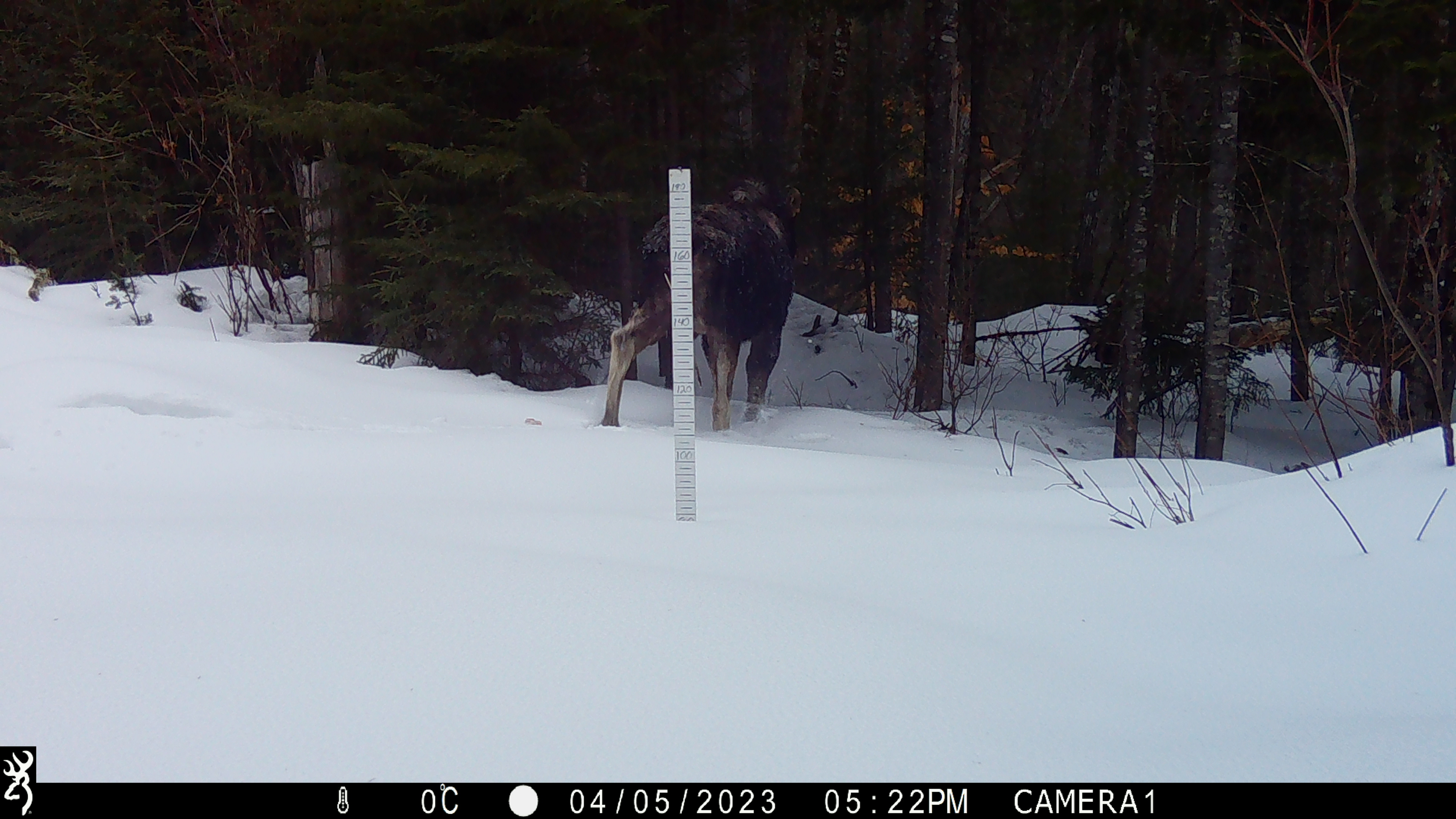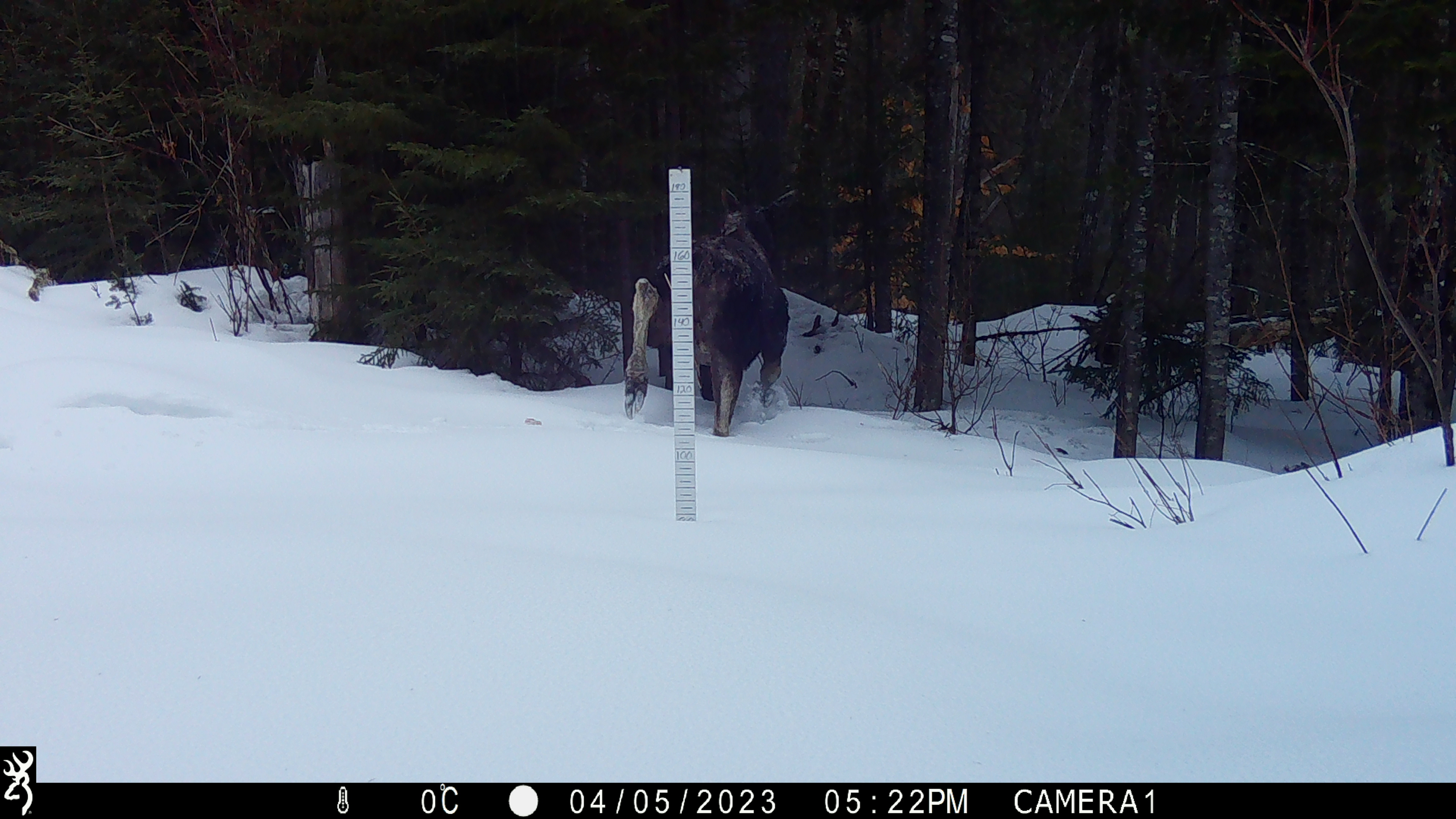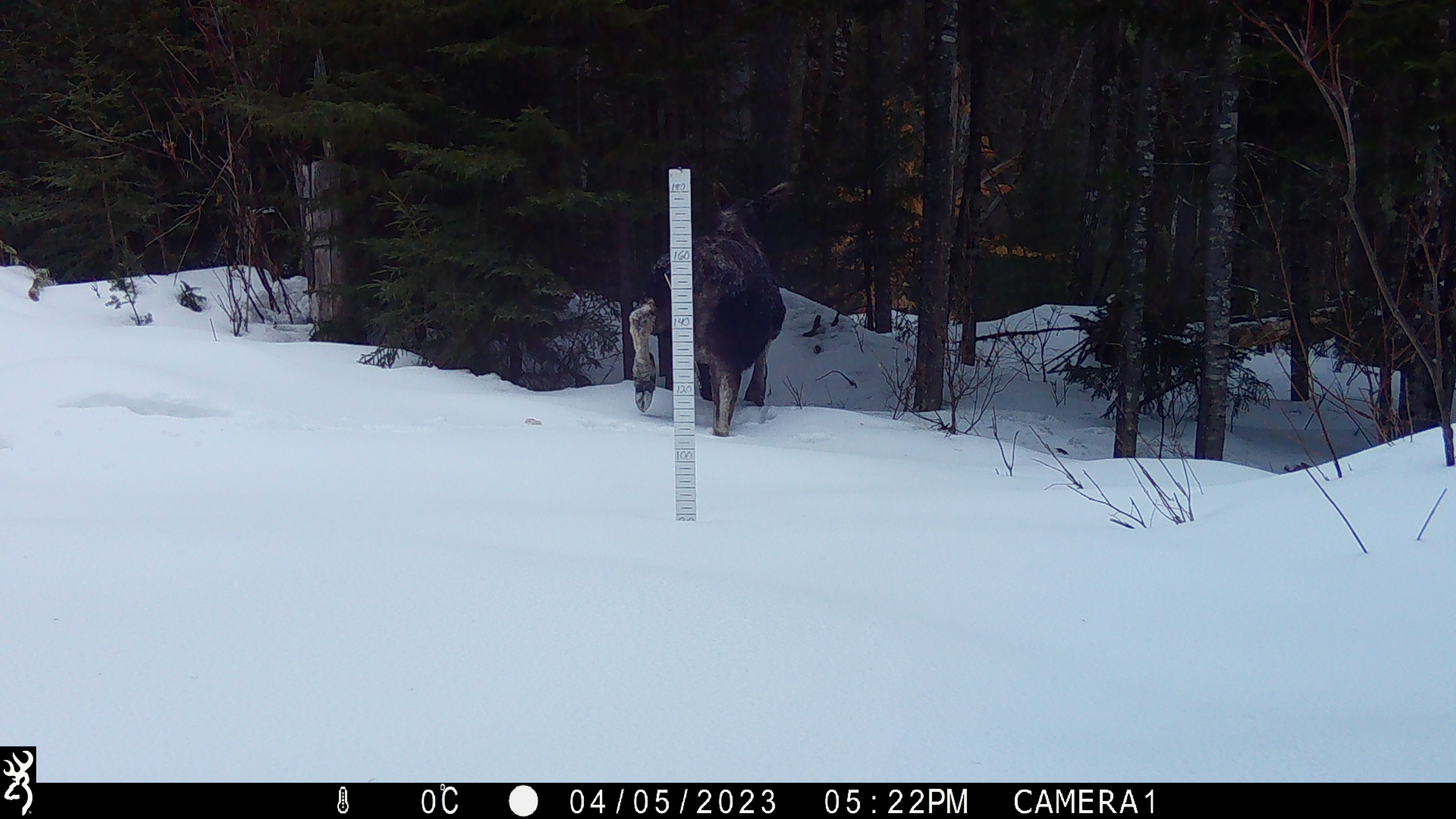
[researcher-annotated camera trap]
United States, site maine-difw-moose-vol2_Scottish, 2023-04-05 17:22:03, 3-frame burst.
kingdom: Animalia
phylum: Chordata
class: Mammalia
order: Artiodactyla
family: Cervidae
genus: Alces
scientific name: Alces alces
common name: moose